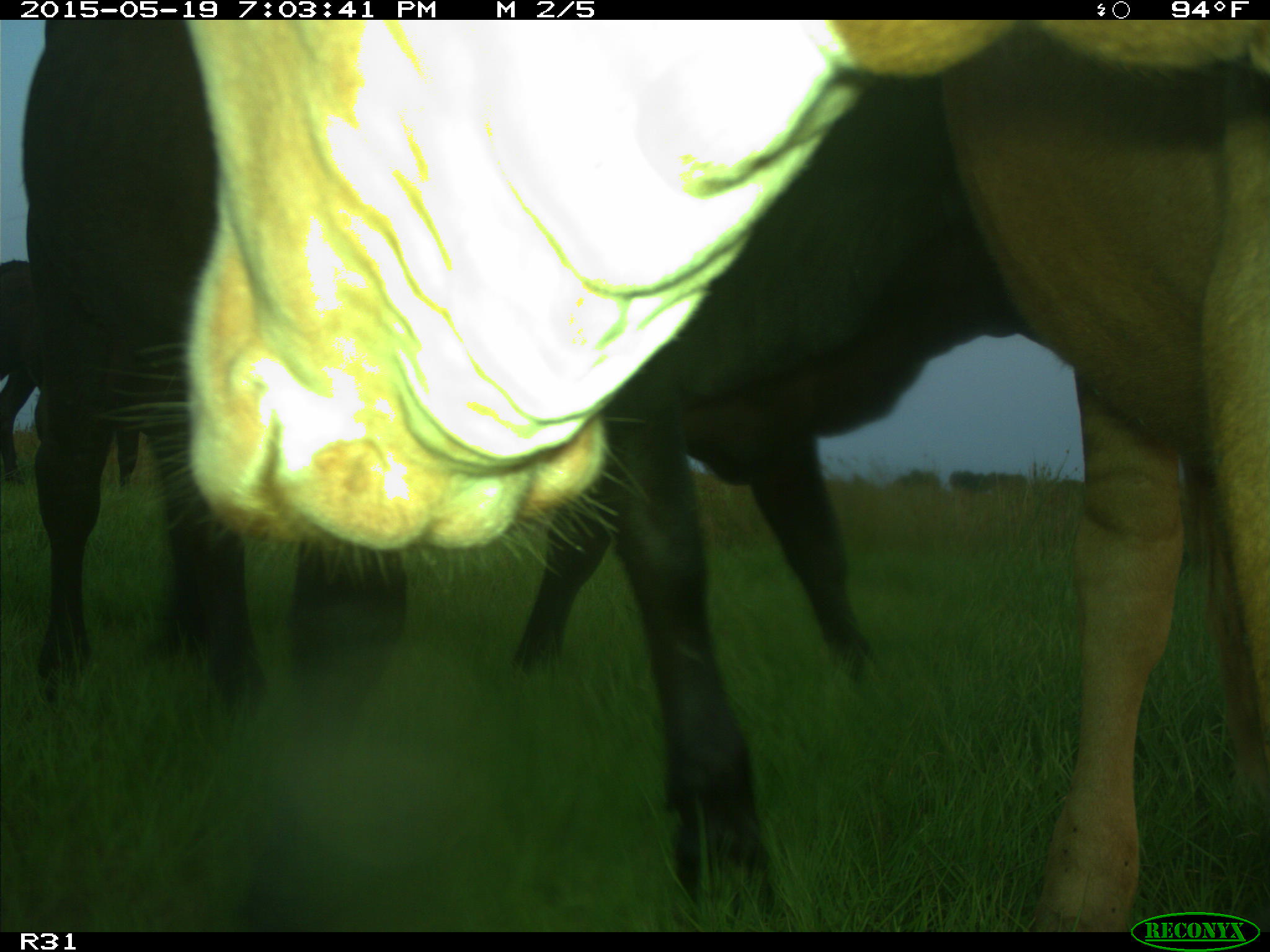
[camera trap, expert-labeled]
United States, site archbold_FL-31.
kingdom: Animalia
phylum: Chordata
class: Mammalia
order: Artiodactyla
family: Bovidae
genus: Bos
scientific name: Bos taurus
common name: domestic cow